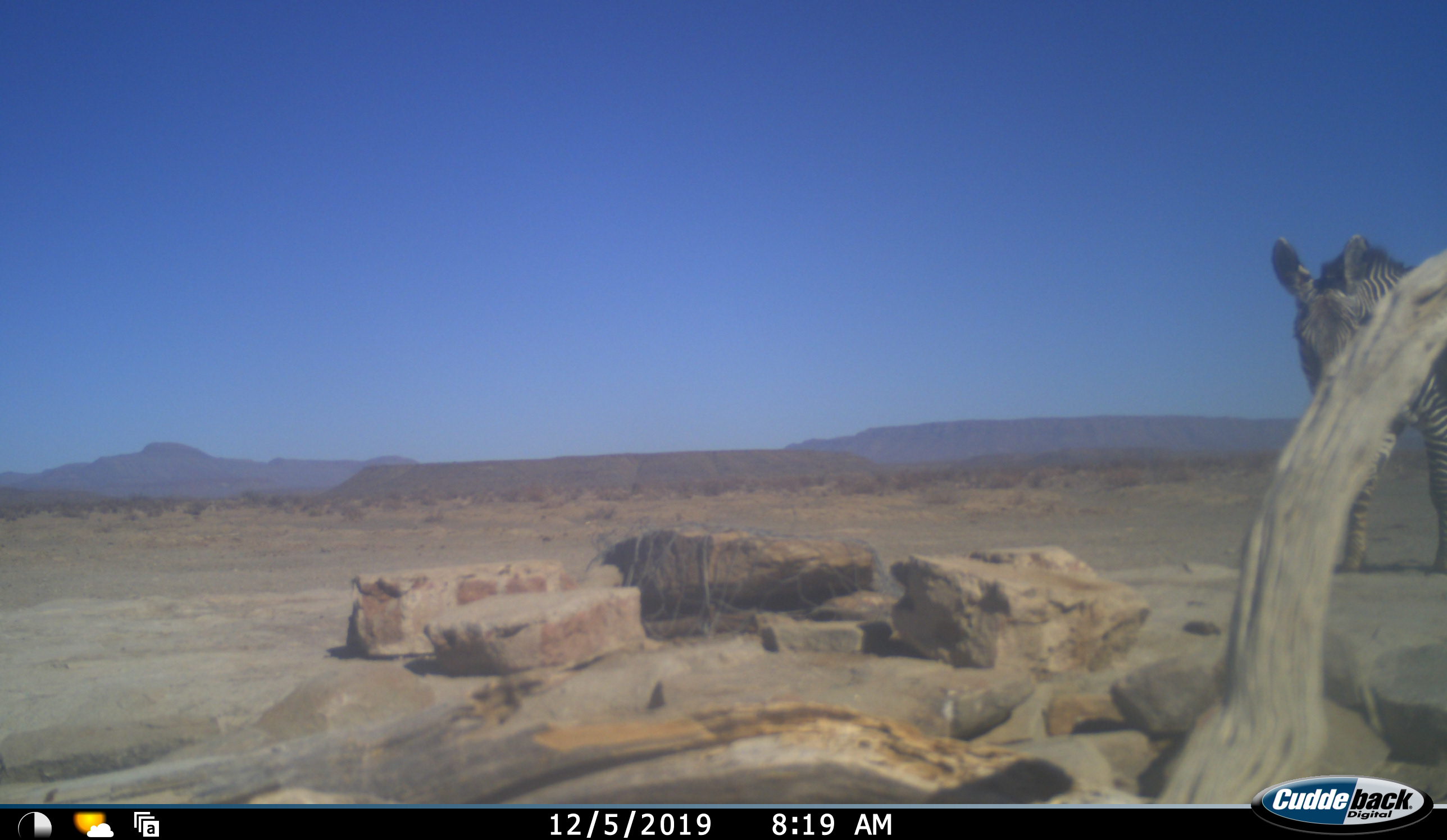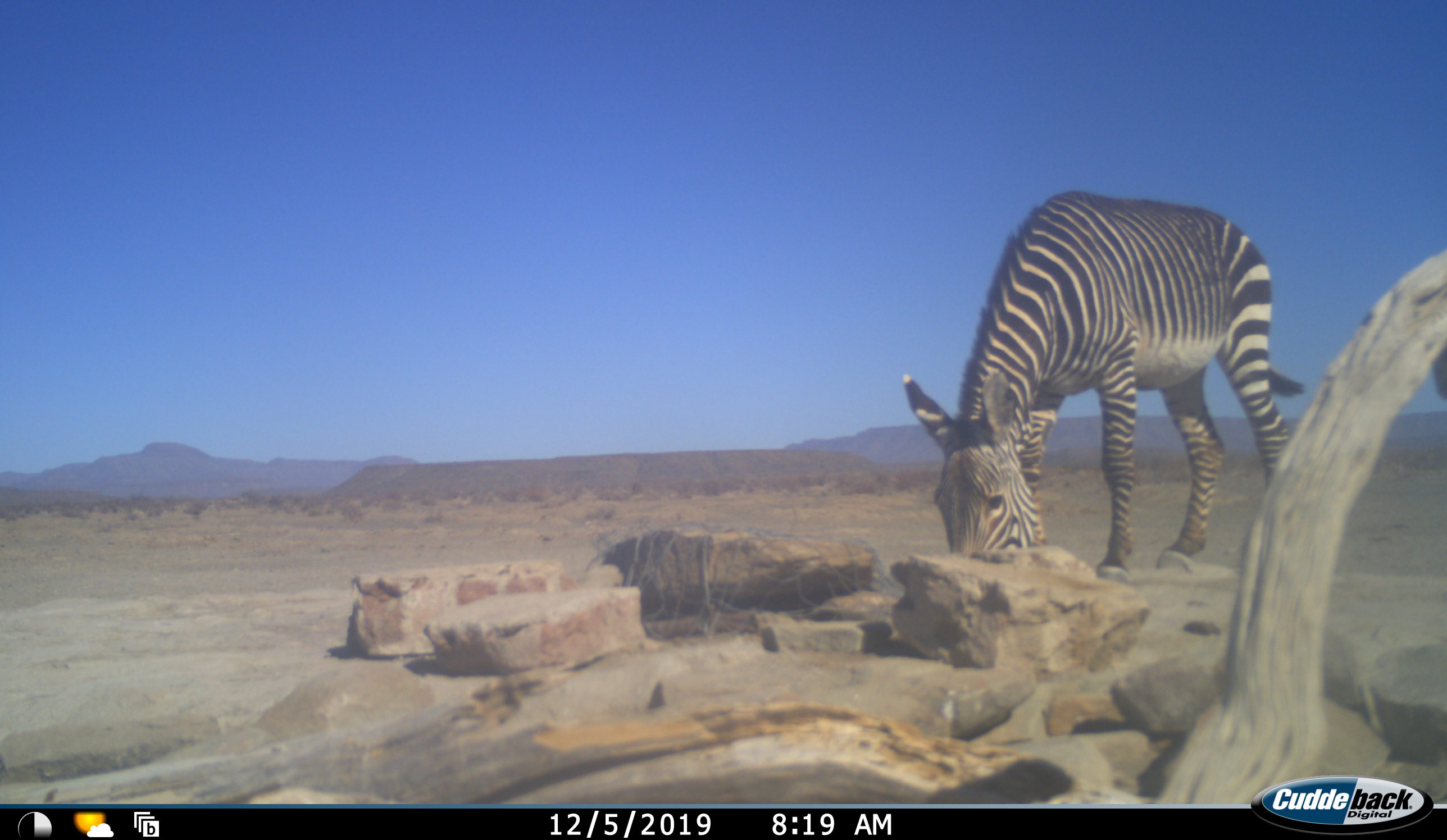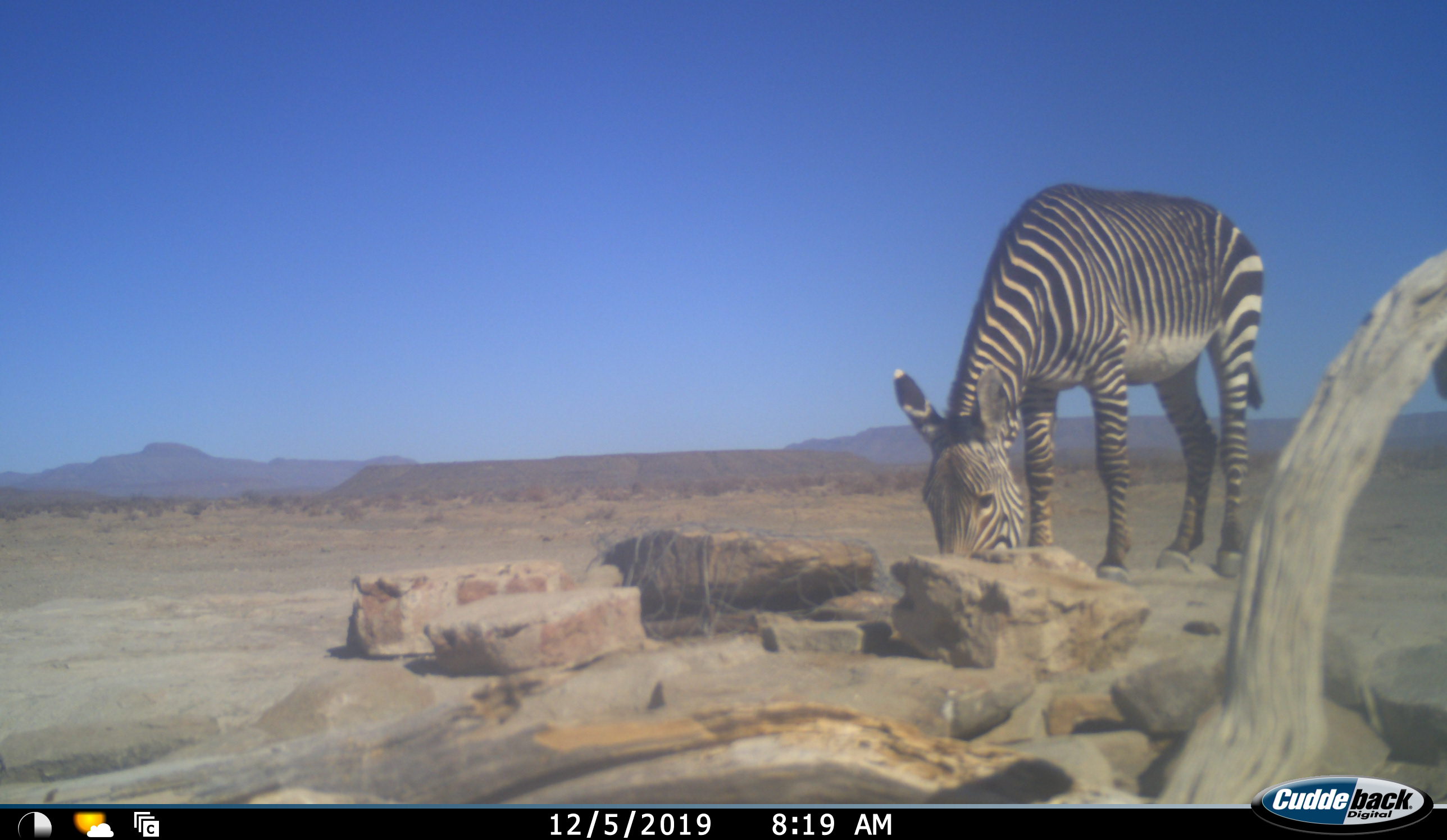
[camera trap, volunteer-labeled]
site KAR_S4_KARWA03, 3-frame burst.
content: unidentified animal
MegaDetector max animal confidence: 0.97